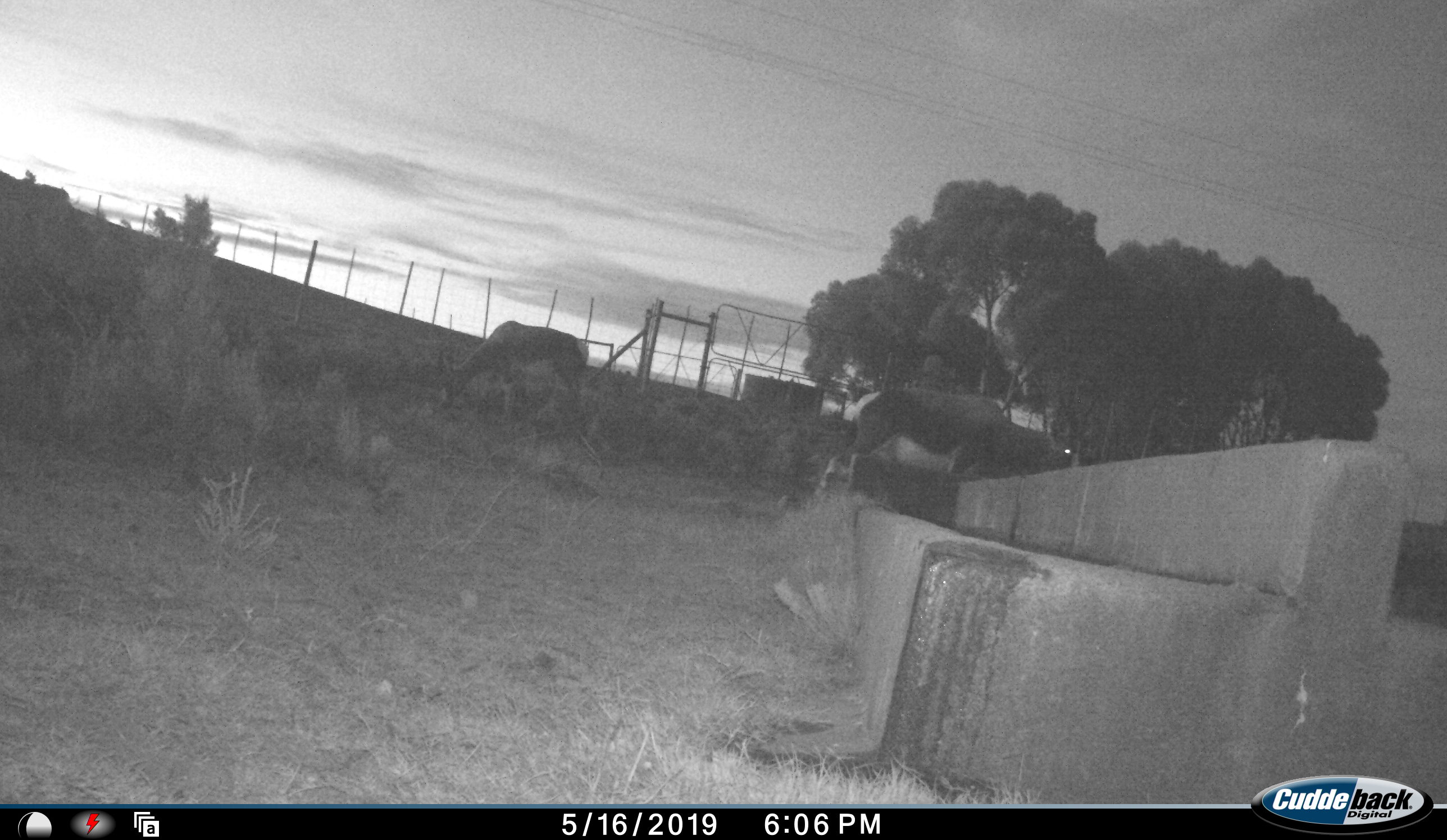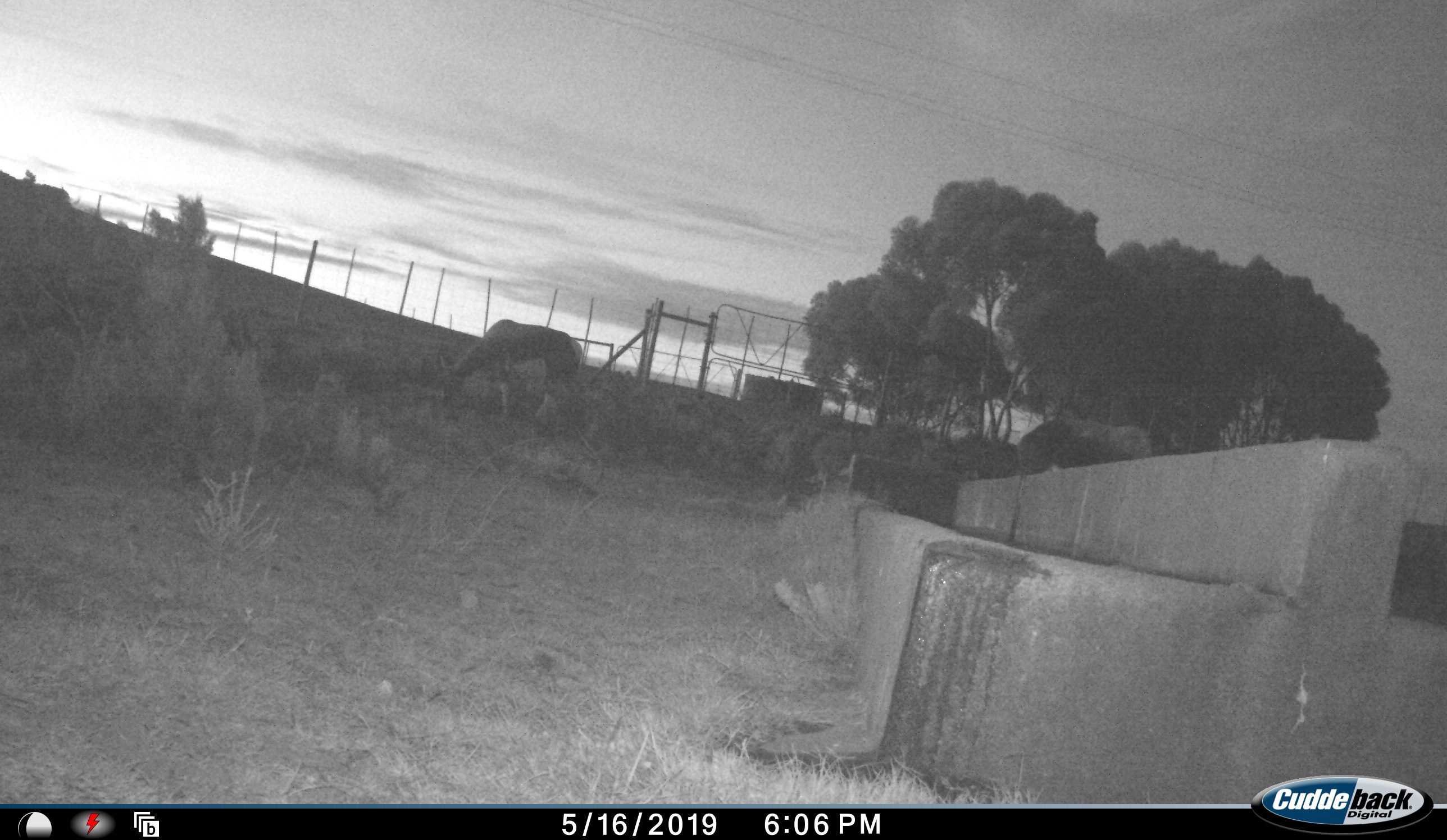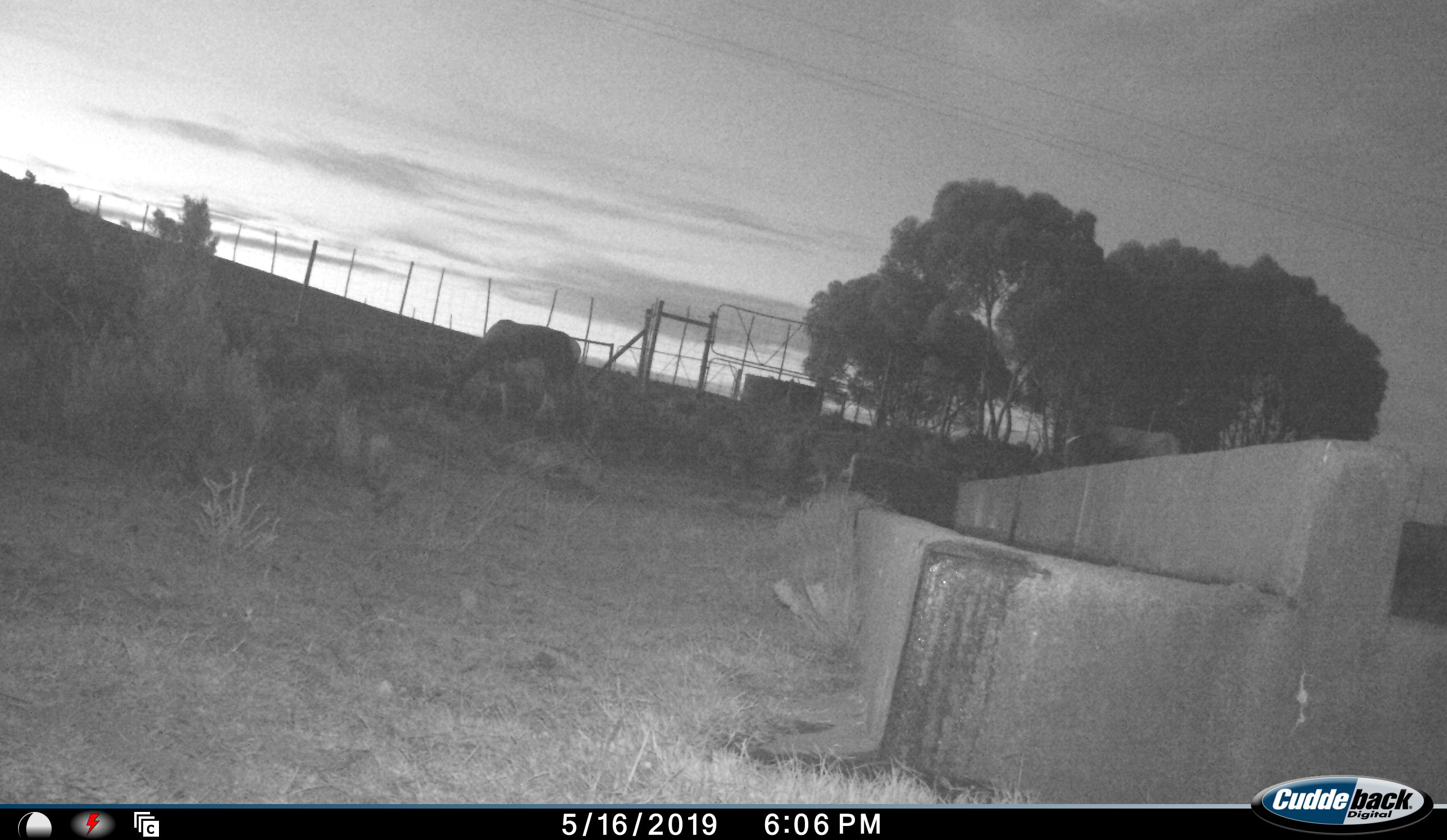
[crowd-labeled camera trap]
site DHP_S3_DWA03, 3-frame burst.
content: unidentified animal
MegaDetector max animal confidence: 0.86